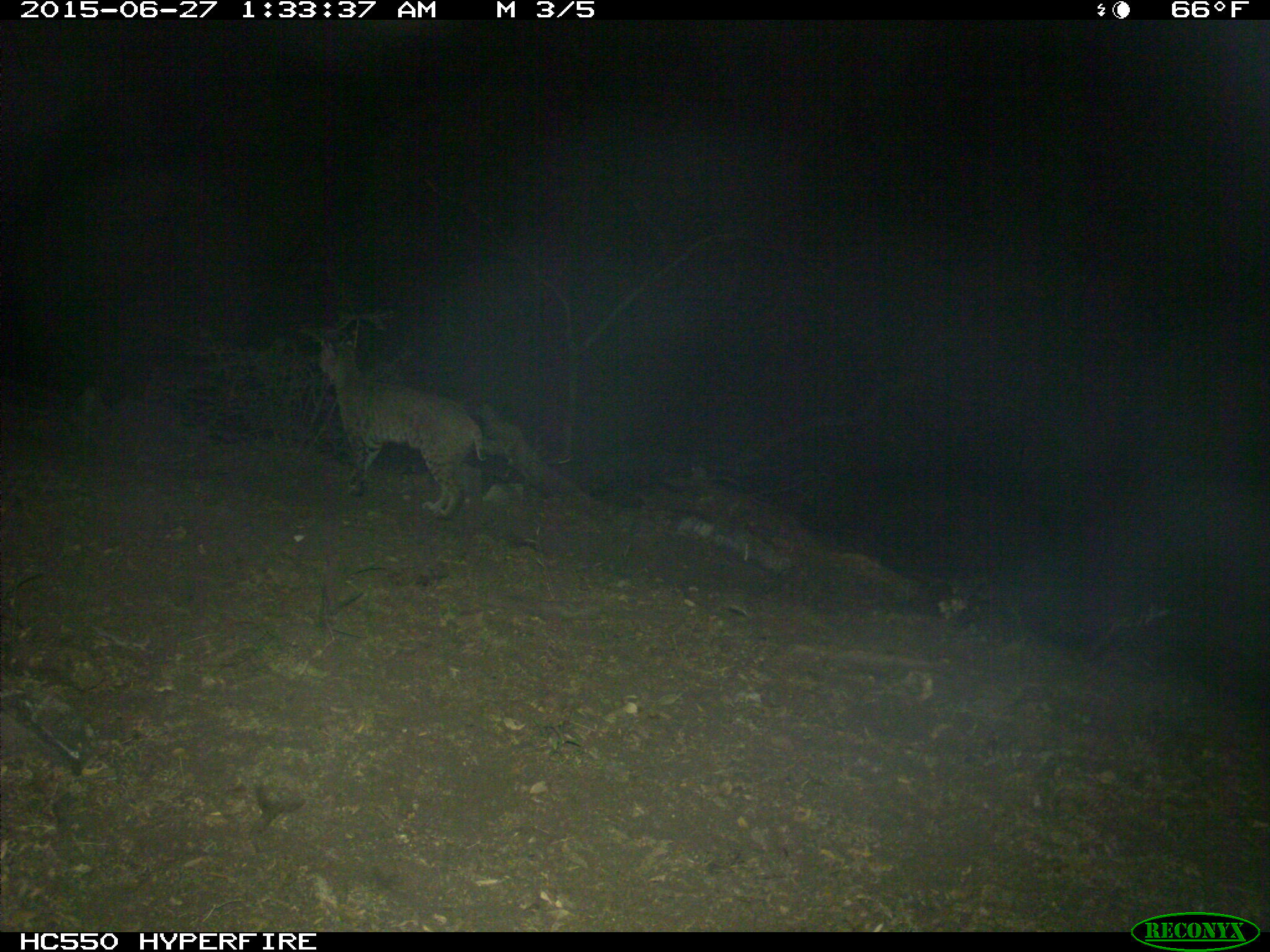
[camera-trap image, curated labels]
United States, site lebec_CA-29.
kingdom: Animalia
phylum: Chordata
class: Mammalia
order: Carnivora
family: Felidae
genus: Lynx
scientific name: Lynx rufus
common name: bobcat